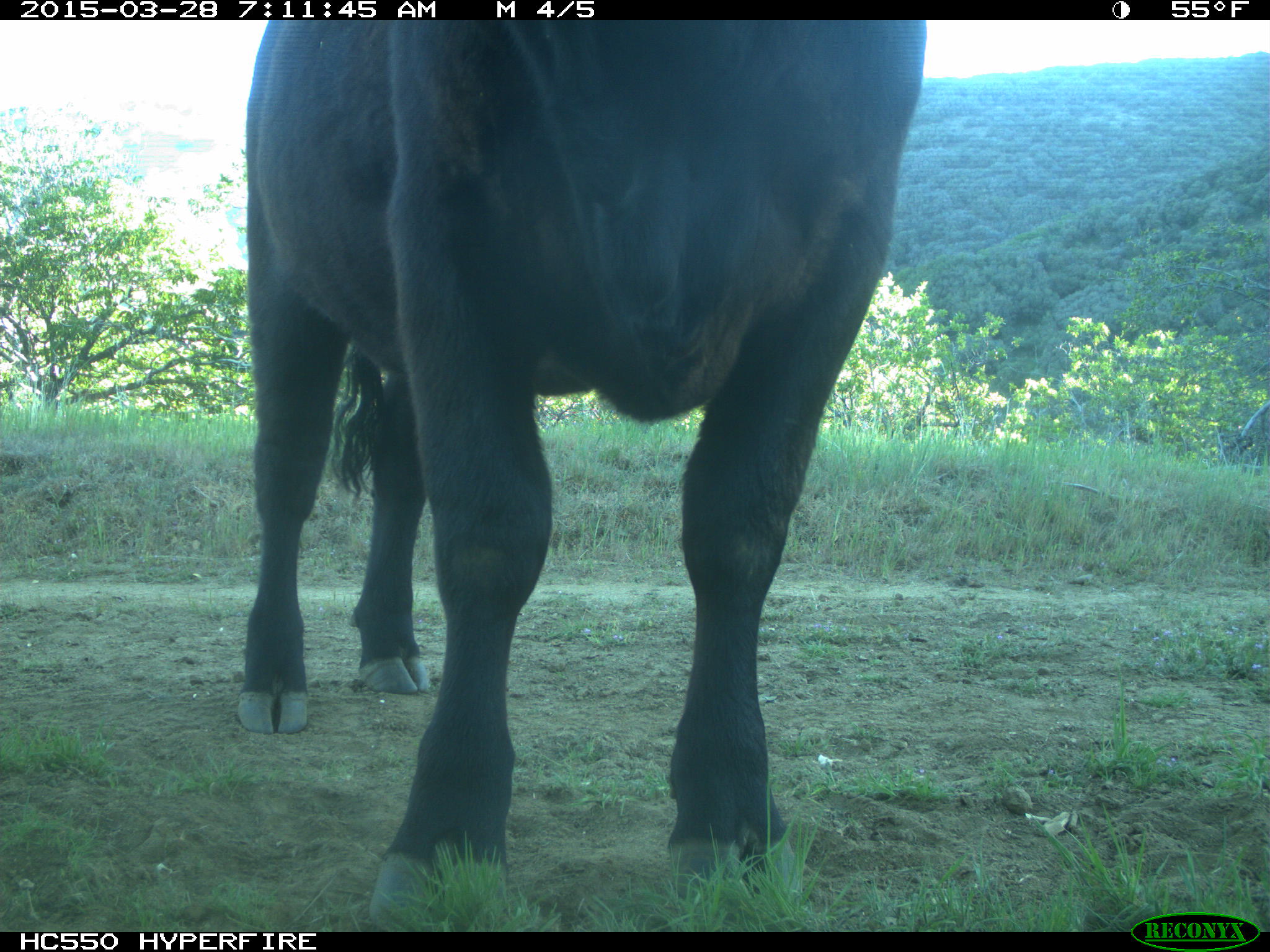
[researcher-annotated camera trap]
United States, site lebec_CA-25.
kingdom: Animalia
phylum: Chordata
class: Mammalia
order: Artiodactyla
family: Bovidae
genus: Bos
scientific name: Bos taurus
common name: domestic cow